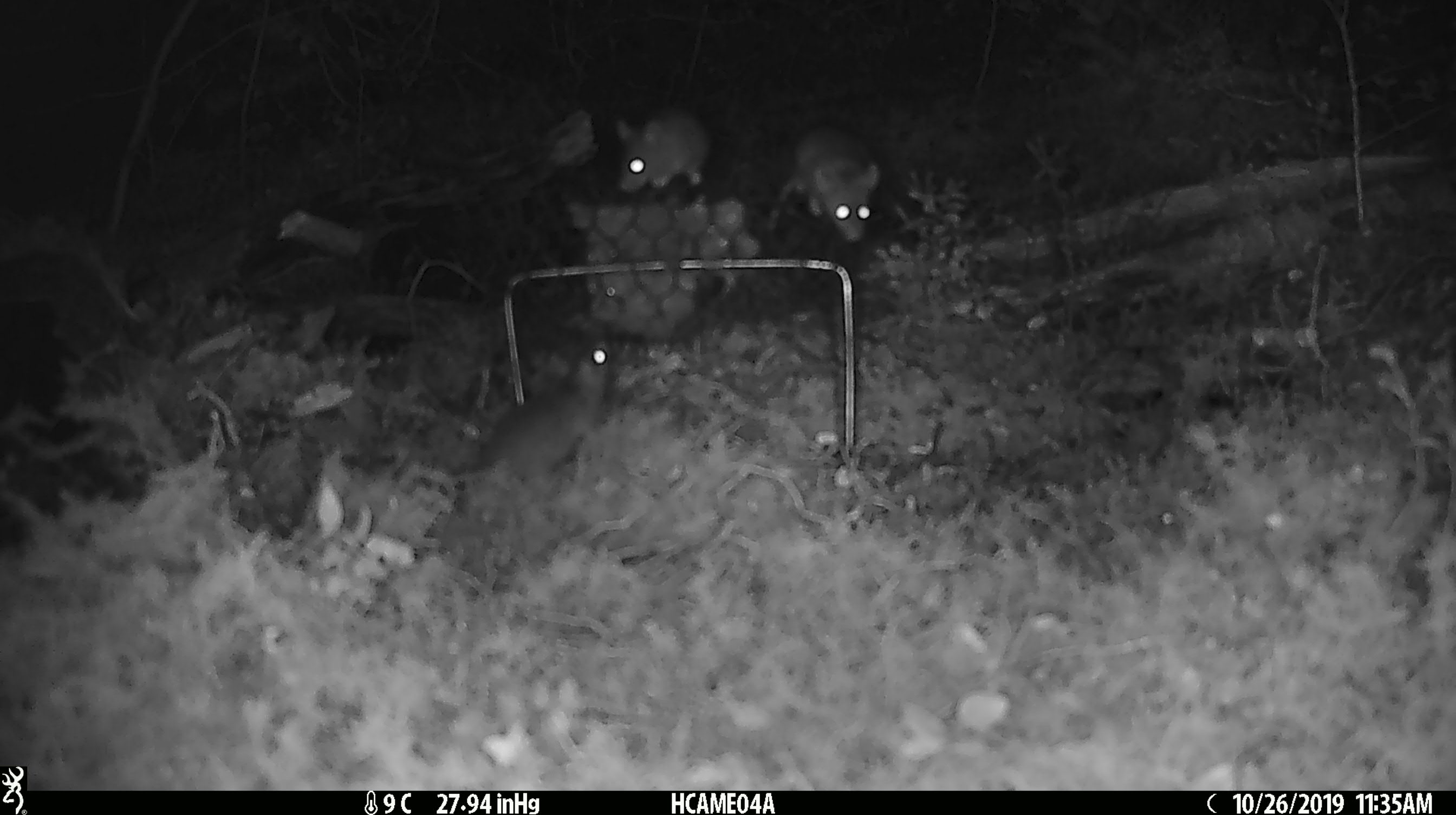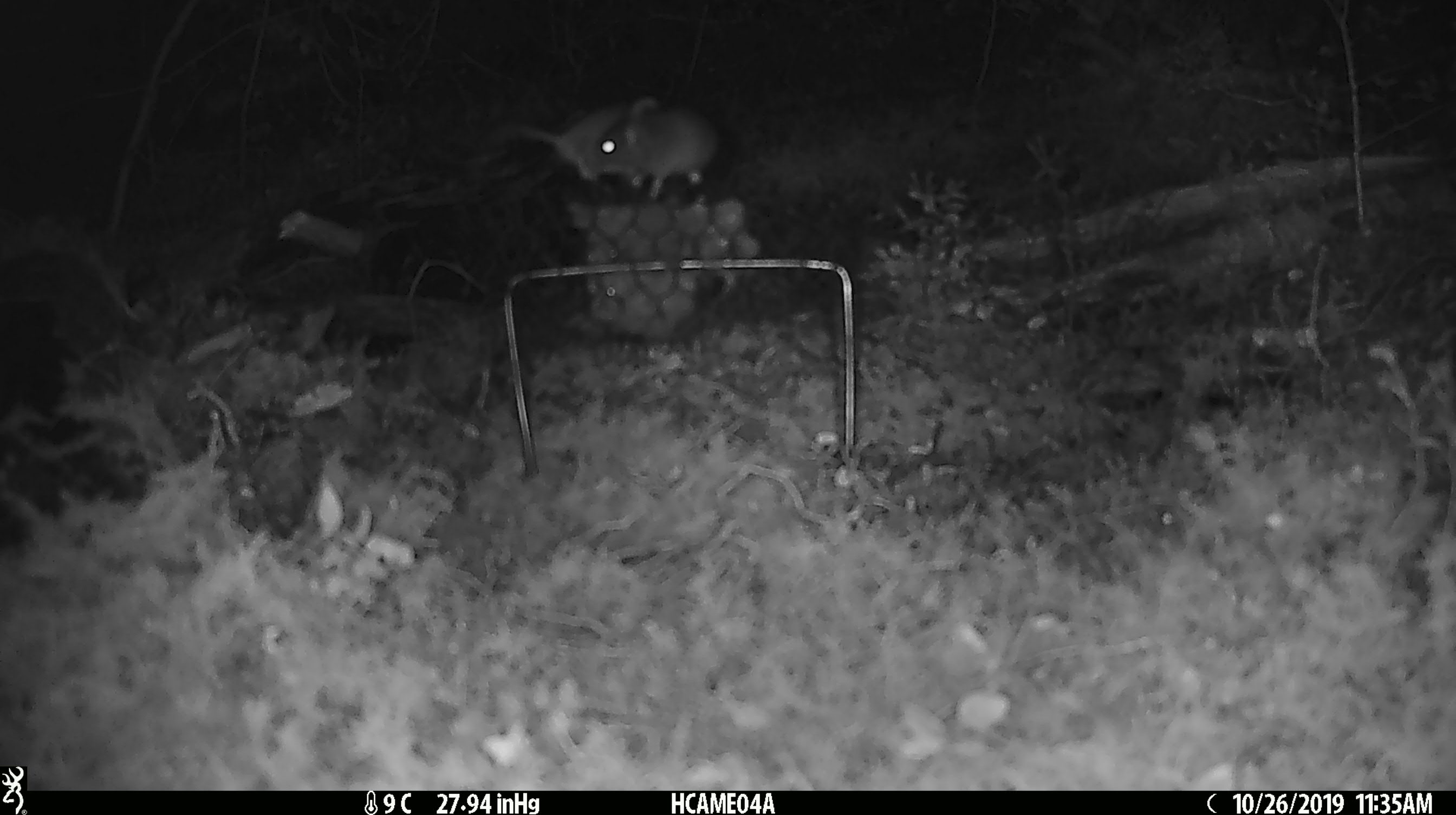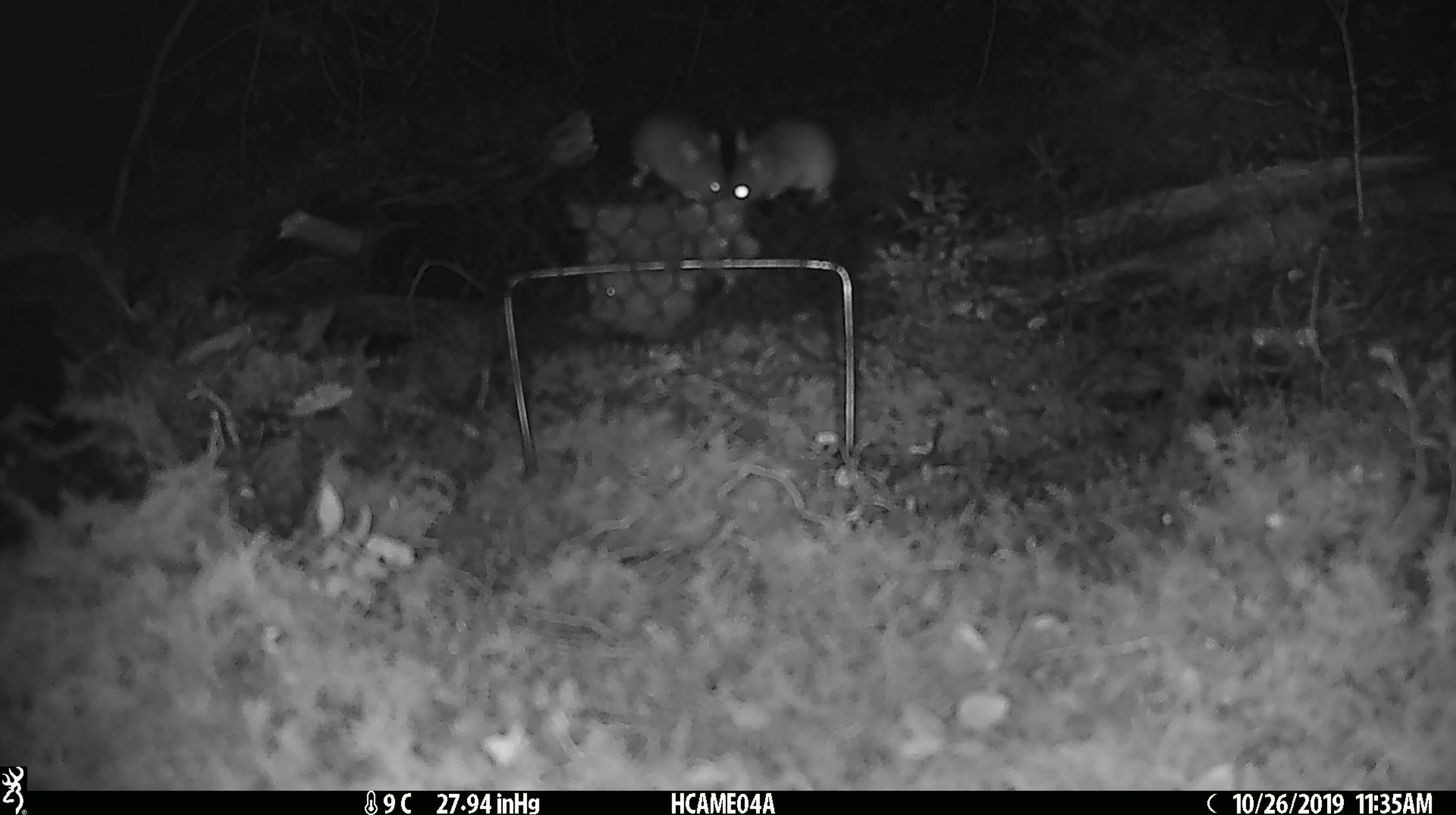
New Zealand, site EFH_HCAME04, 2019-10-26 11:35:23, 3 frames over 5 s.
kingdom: Animalia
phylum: Chordata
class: Mammalia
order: Rodentia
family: Muridae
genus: Mus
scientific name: Mus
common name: mouse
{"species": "mouse (Mus)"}